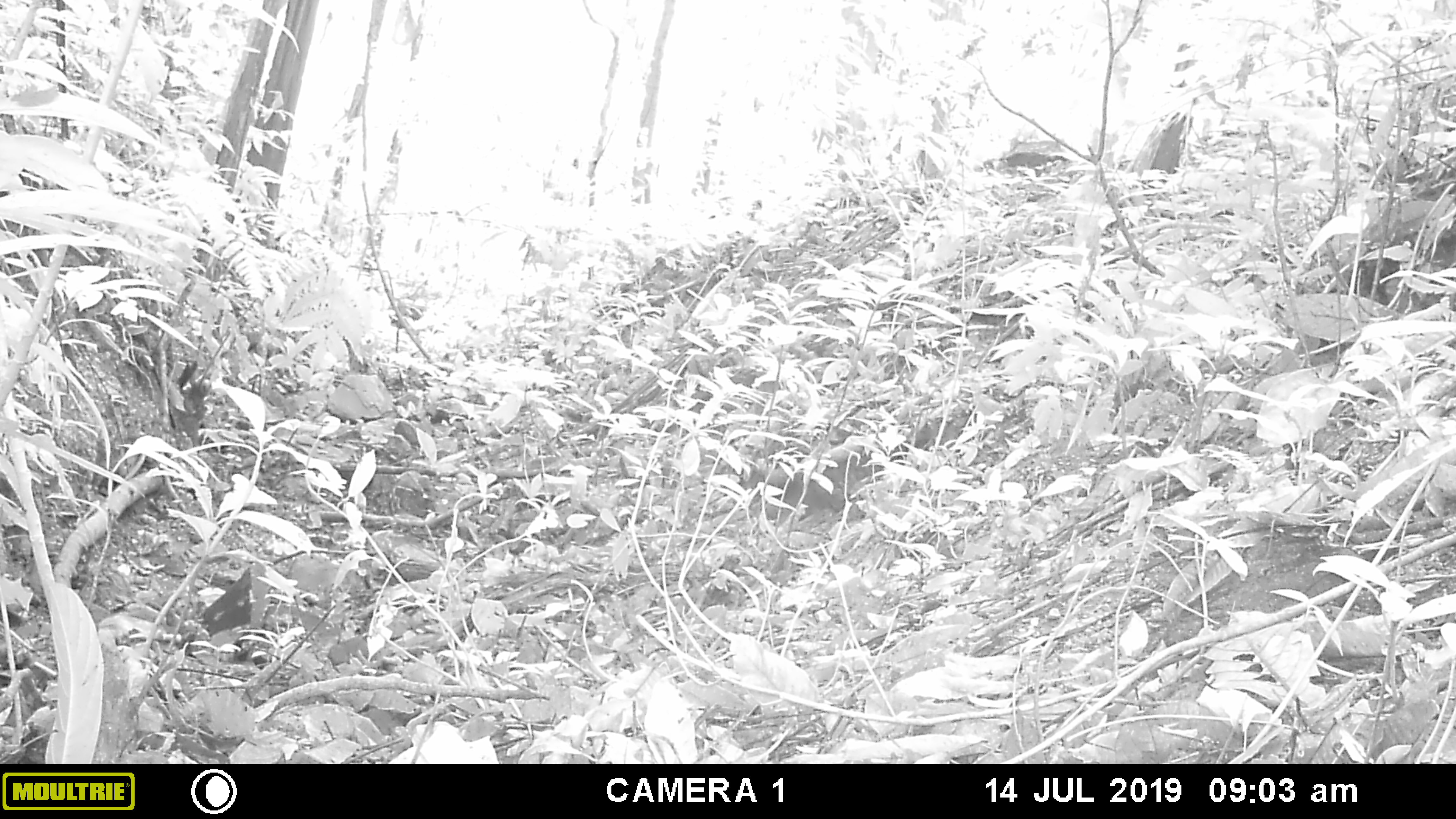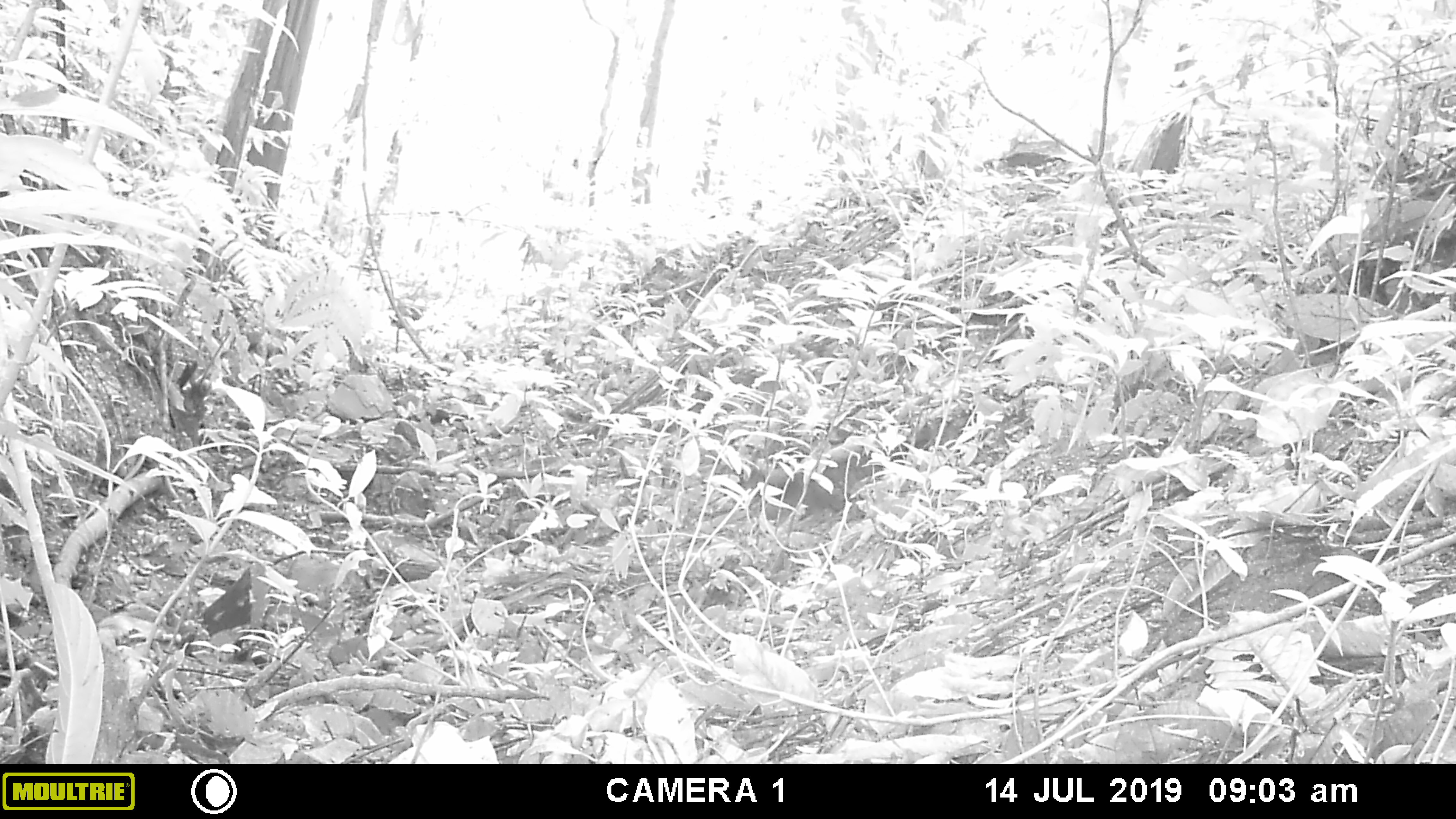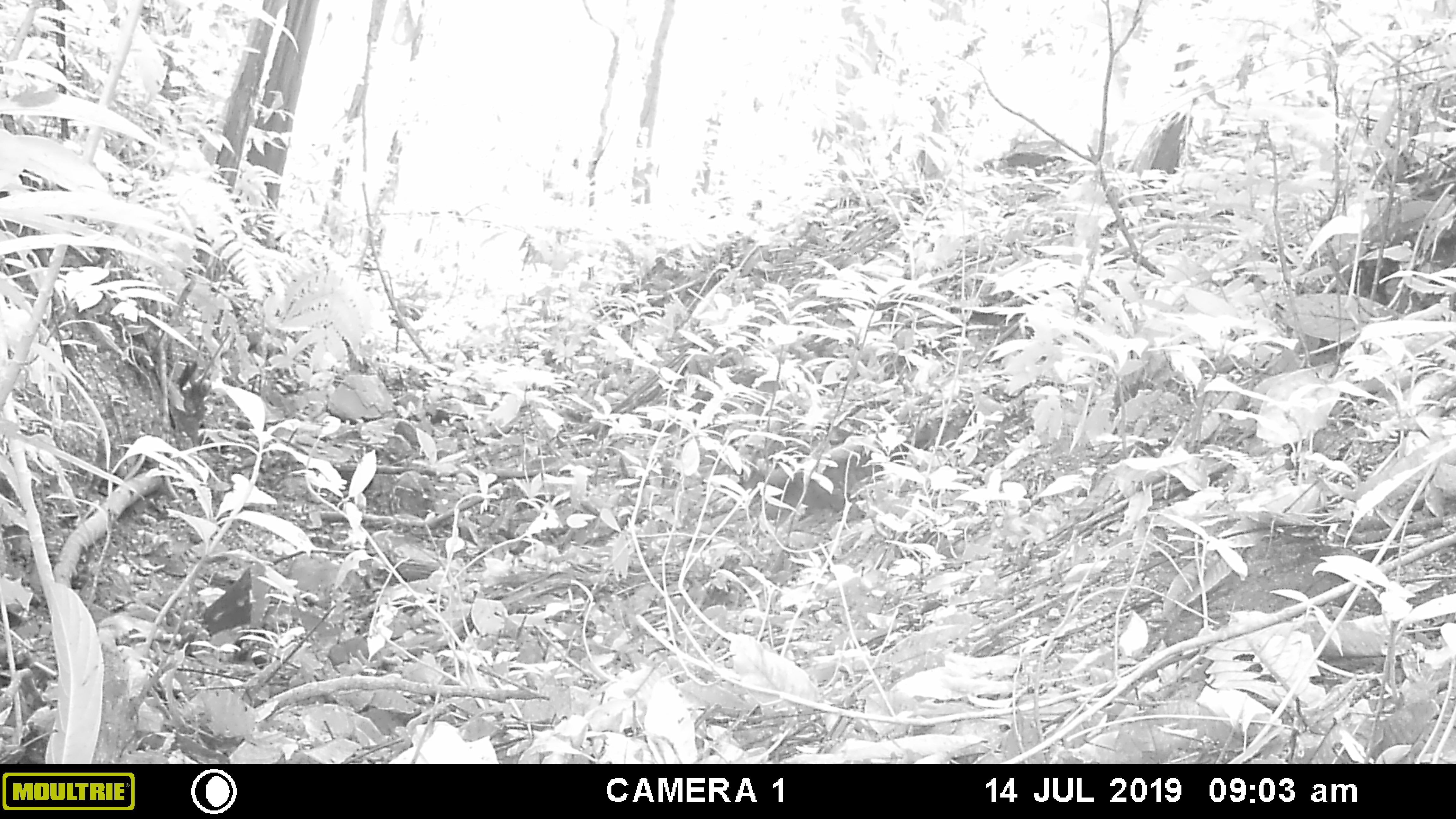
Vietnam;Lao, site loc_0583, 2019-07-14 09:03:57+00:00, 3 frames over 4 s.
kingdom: Animalia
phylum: Chordata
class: Mammalia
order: Artiodactyla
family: Suidae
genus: Sus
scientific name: Sus scrofa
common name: eurasian wild pig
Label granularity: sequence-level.